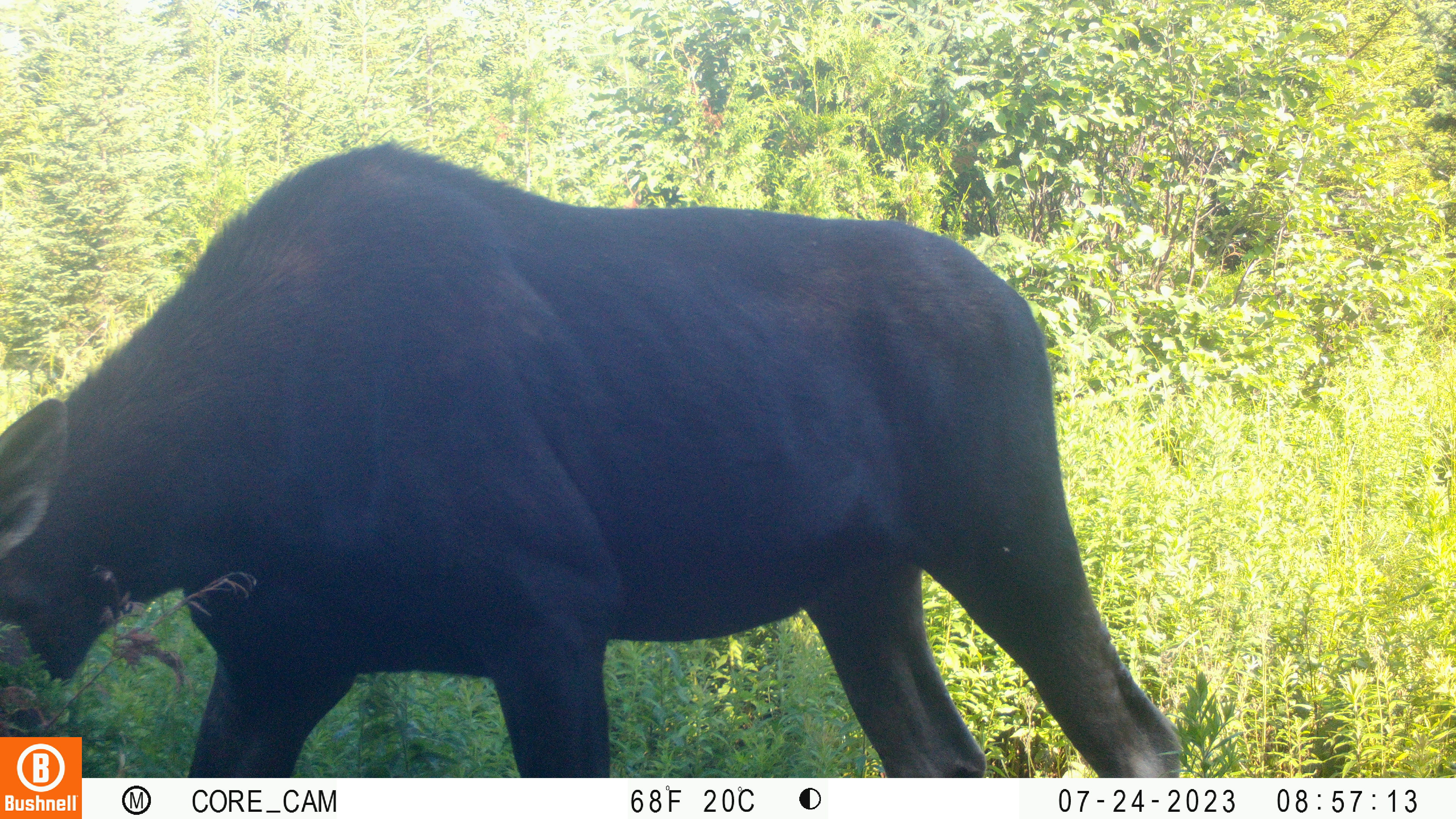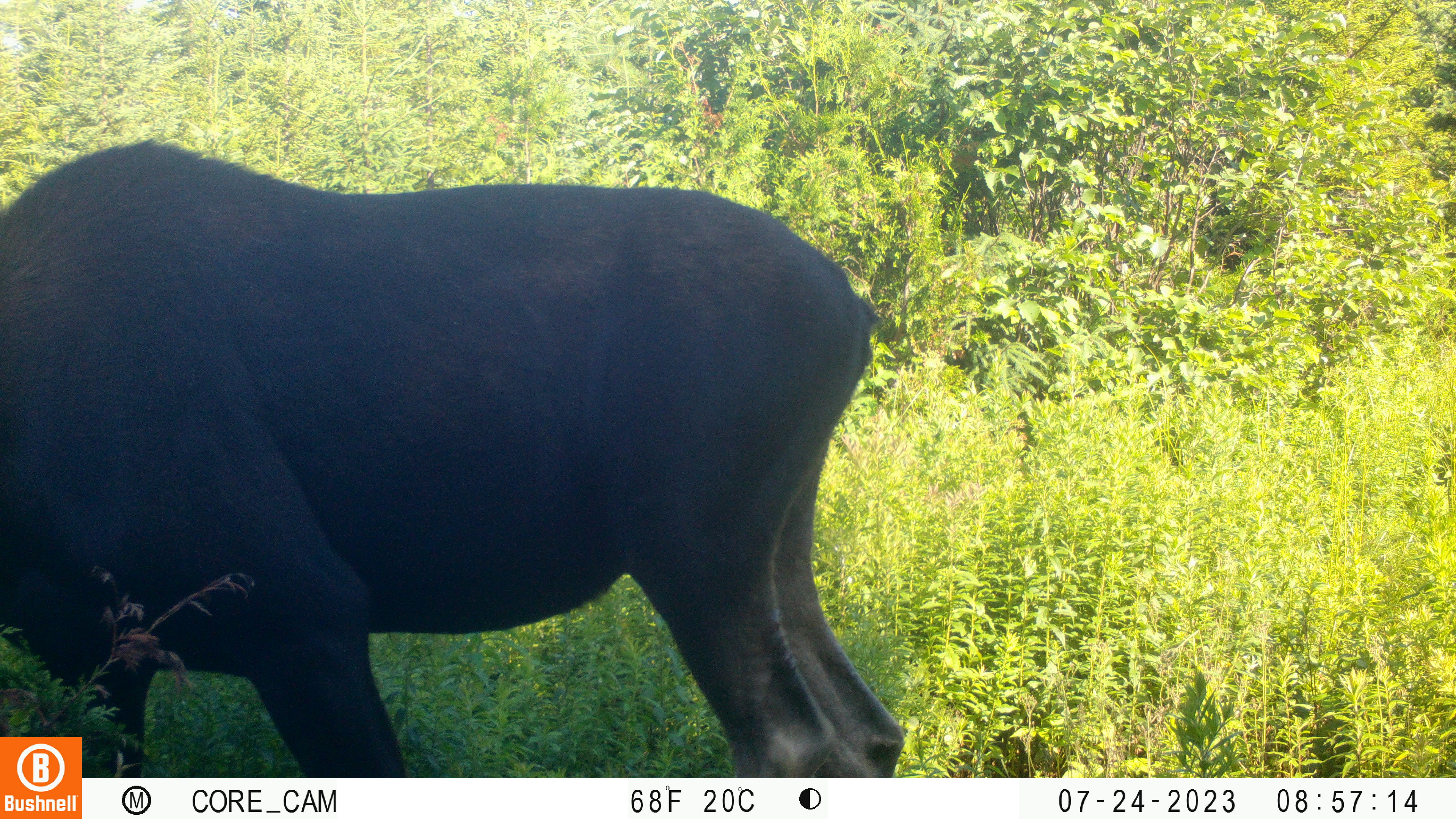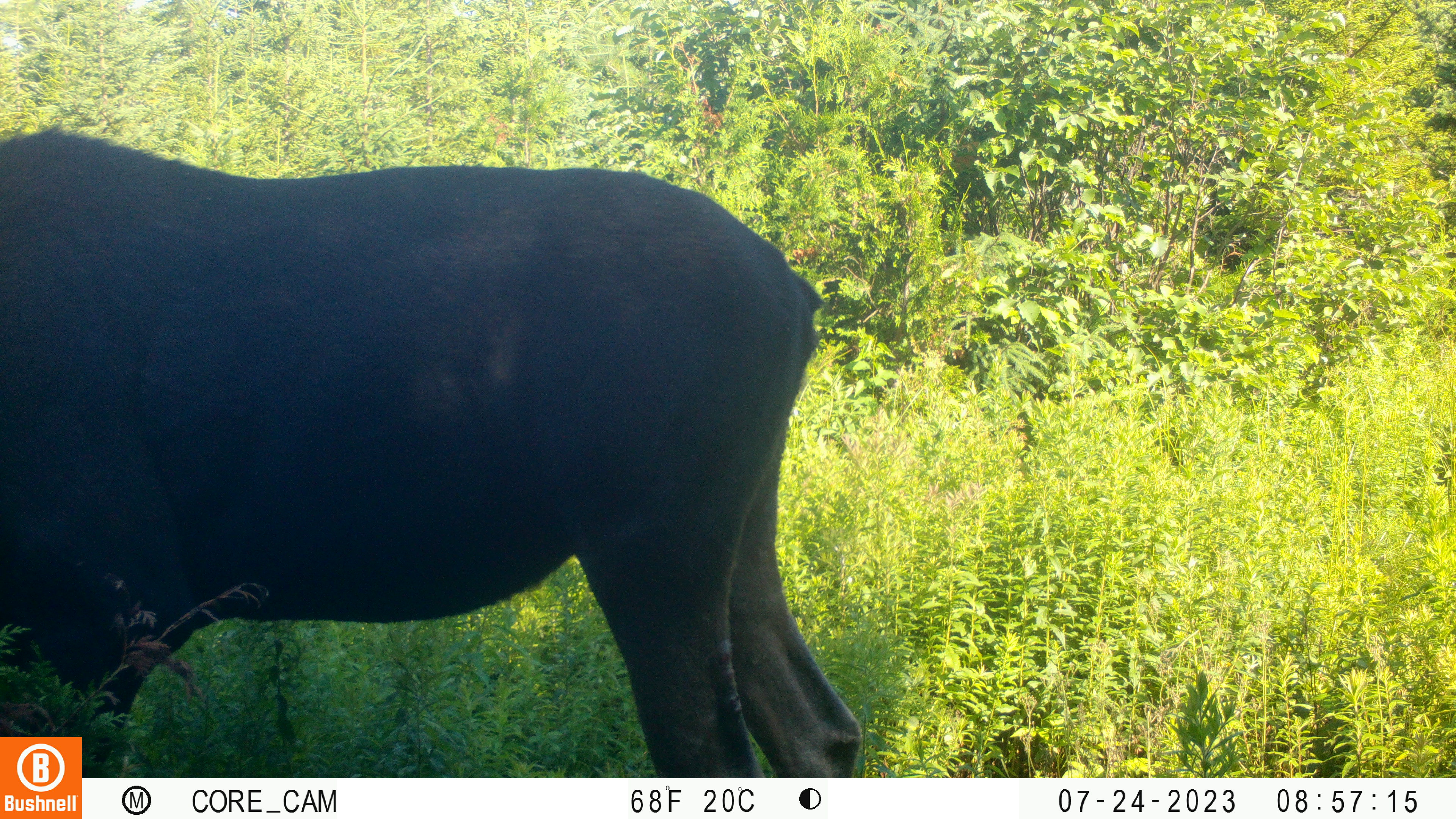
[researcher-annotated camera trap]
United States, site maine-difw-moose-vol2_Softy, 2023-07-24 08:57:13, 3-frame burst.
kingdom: Animalia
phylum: Chordata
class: Mammalia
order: Artiodactyla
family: Cervidae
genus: Alces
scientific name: Alces alces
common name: moose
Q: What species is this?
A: Moose (Alces alces).